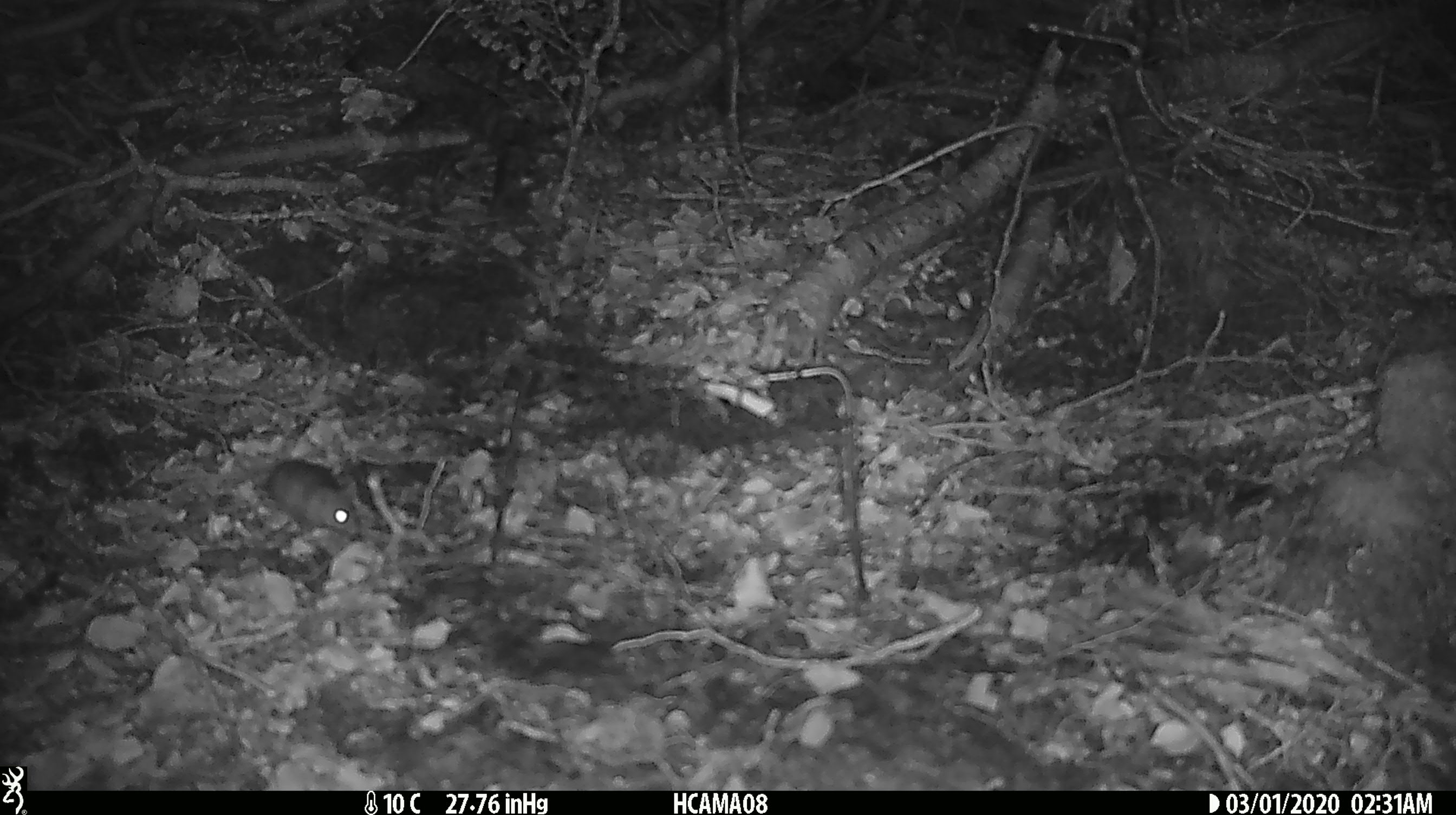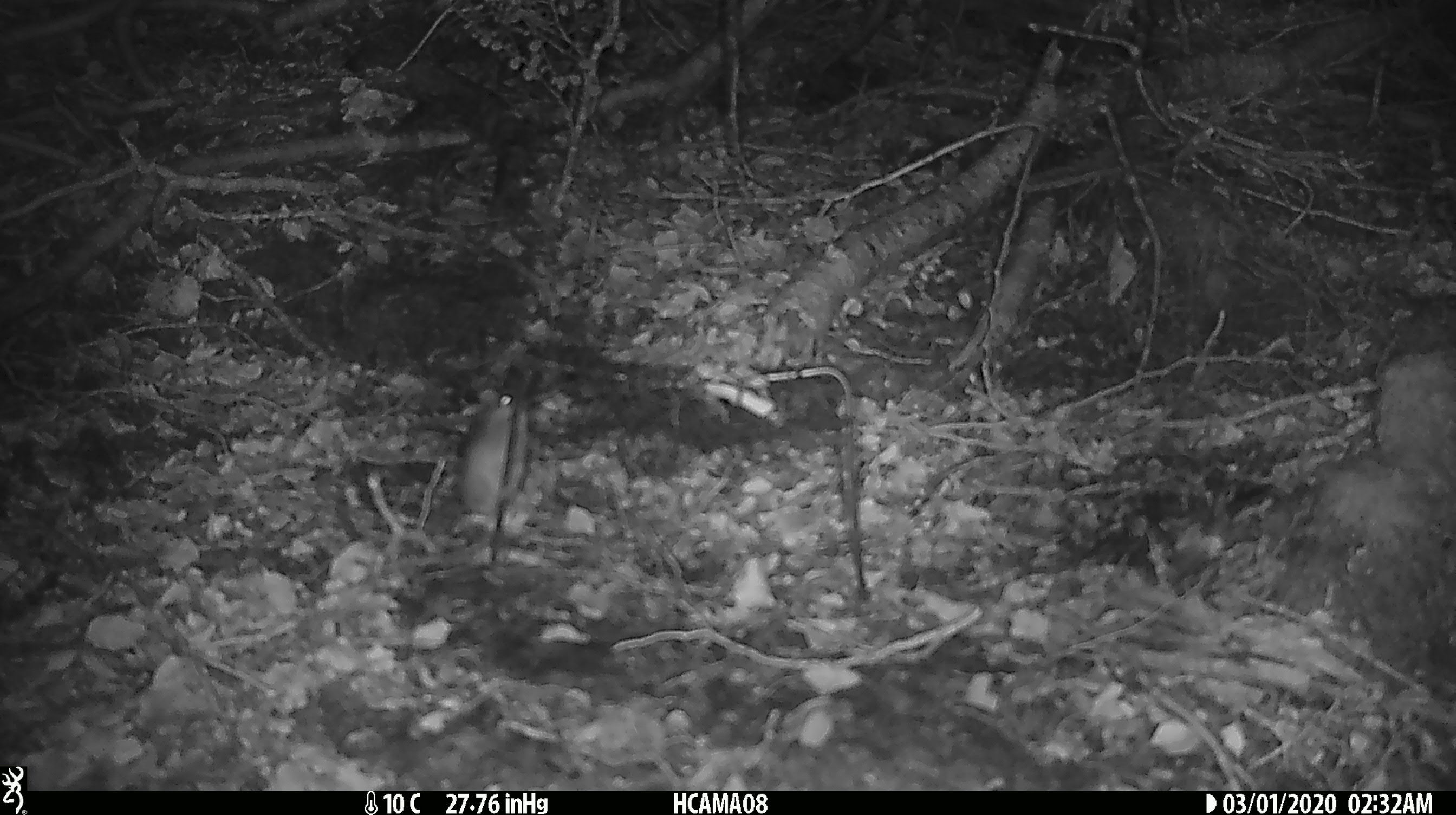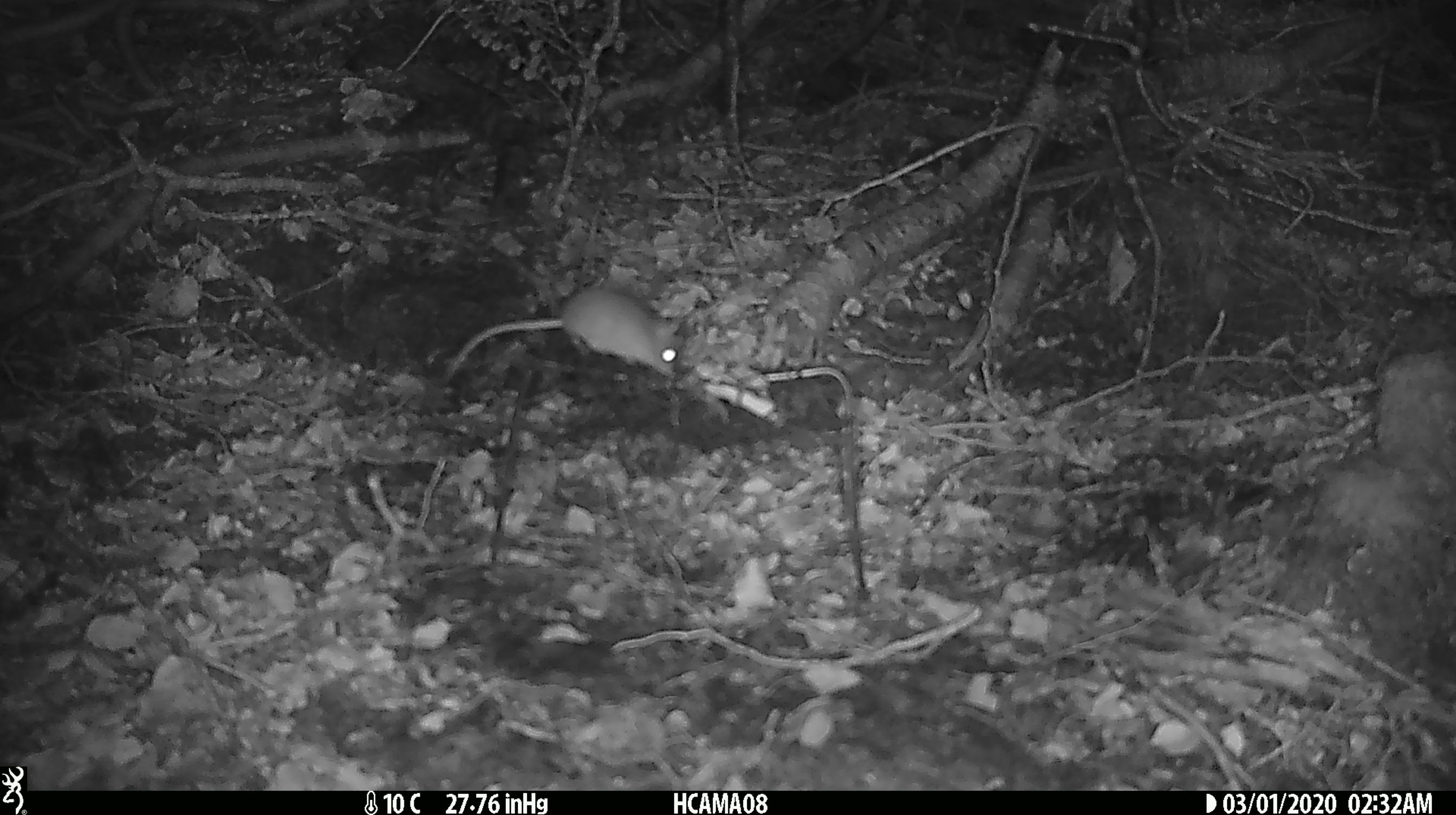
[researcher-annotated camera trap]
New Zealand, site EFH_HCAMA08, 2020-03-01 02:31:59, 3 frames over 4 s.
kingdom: Animalia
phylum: Chordata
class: Mammalia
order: Rodentia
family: Muridae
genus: Mus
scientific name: Mus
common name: mouse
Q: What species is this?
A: Mouse (Mus).